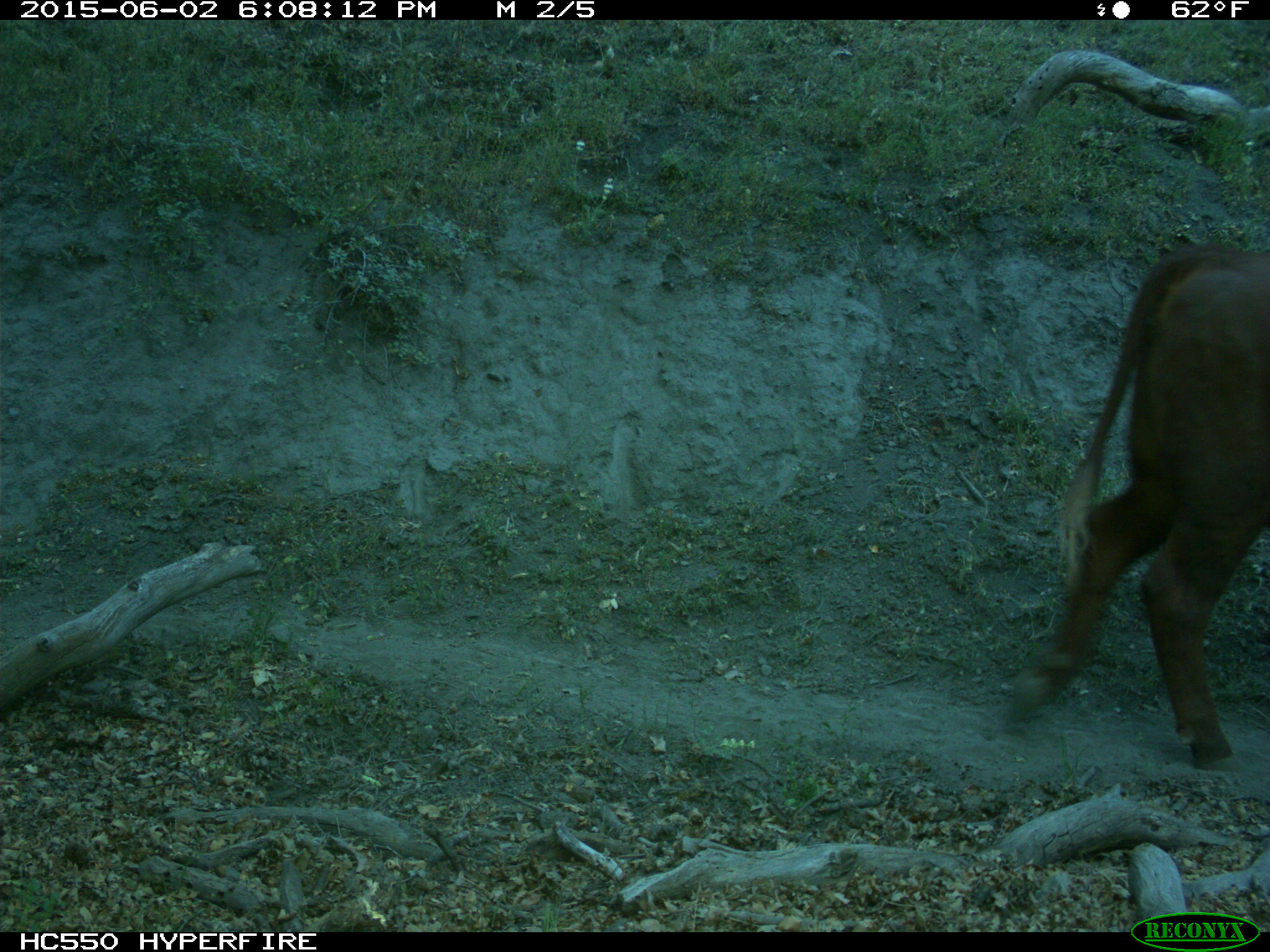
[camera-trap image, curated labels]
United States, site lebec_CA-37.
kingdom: Animalia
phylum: Chordata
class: Mammalia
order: Artiodactyla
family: Bovidae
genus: Bos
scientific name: Bos taurus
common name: domestic cow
Bos taurus (domestic cow).